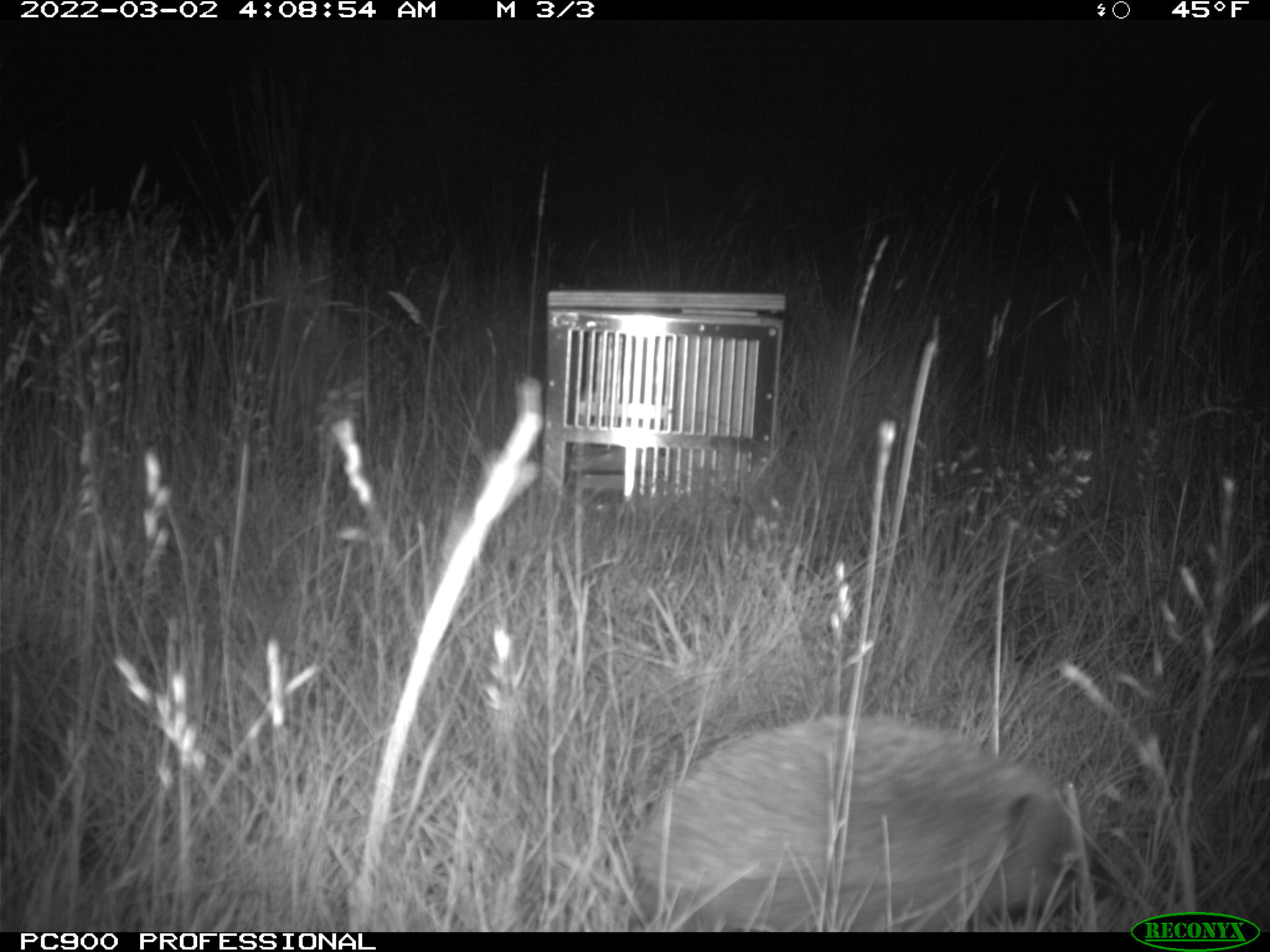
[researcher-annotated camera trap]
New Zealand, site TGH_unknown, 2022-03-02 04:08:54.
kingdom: Animalia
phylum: Chordata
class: Mammalia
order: Eulipotyphla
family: Erinaceidae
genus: Erinaceus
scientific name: Erinaceus europaeus europaeus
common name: european hedgehog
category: hedgehog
Hedgehog (european hedgehog) (Erinaceus europaeus europaeus).